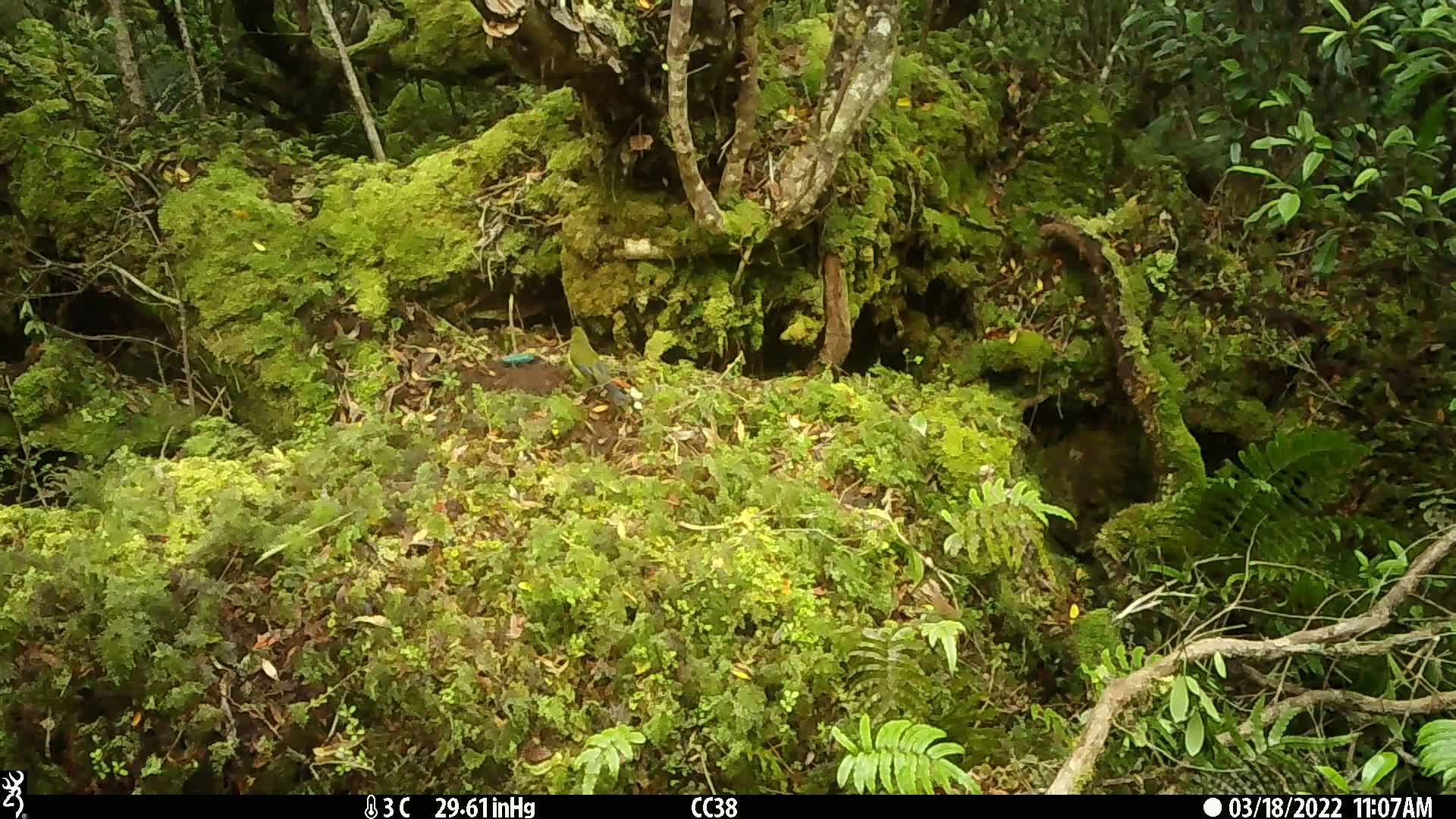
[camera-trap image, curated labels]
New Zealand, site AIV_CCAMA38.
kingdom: Animalia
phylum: Chordata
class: Aves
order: Passeriformes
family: Meliphagidae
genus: Anthornis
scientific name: Anthornis melanura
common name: new zealand bellbird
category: bellbird